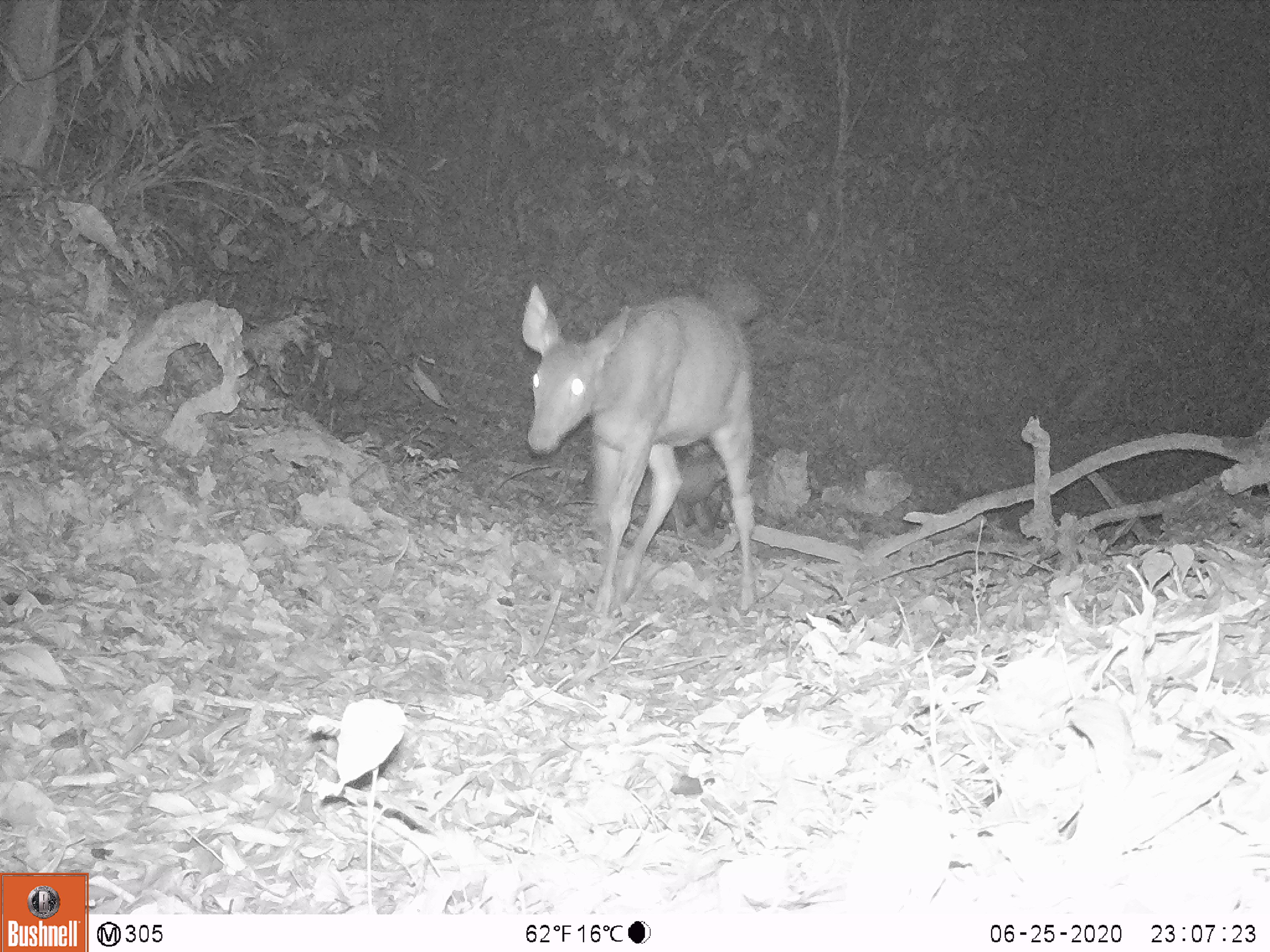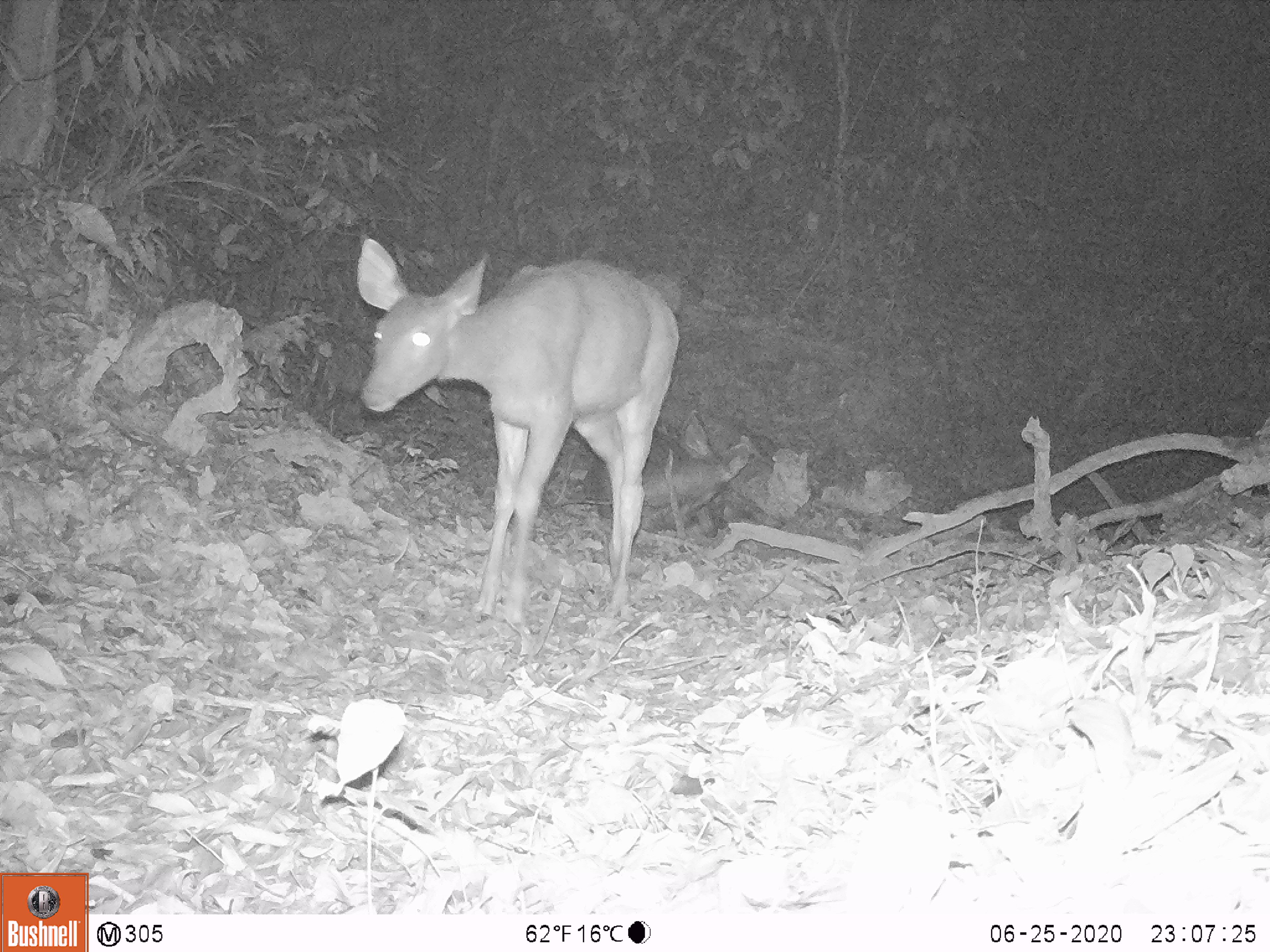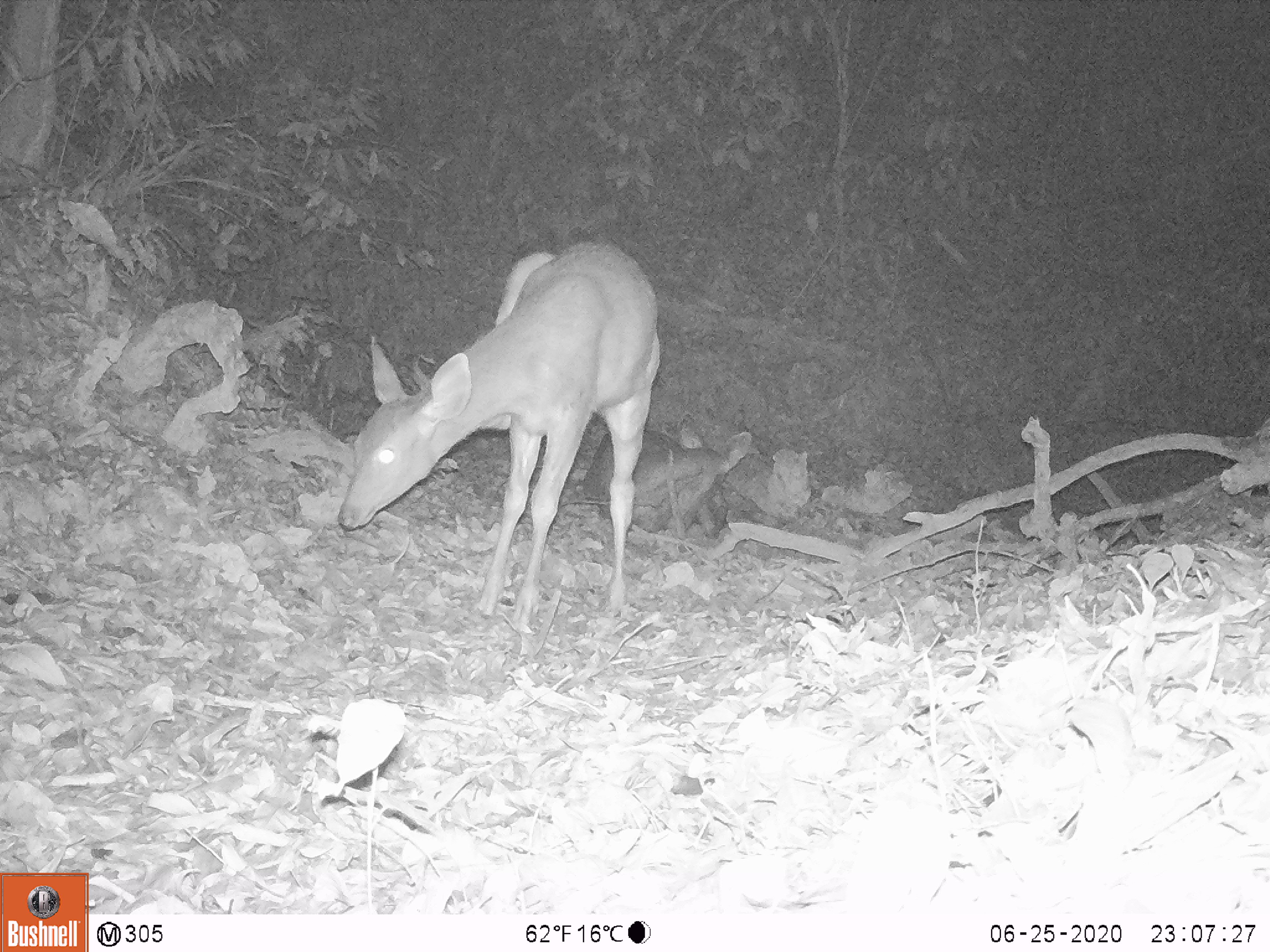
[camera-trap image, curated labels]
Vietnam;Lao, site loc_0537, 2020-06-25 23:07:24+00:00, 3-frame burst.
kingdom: Animalia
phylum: Chordata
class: Mammalia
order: Artiodactyla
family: Cervidae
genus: Rusa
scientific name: Rusa unicolor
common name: sambar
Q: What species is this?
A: Sambar (Rusa unicolor).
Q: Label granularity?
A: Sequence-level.